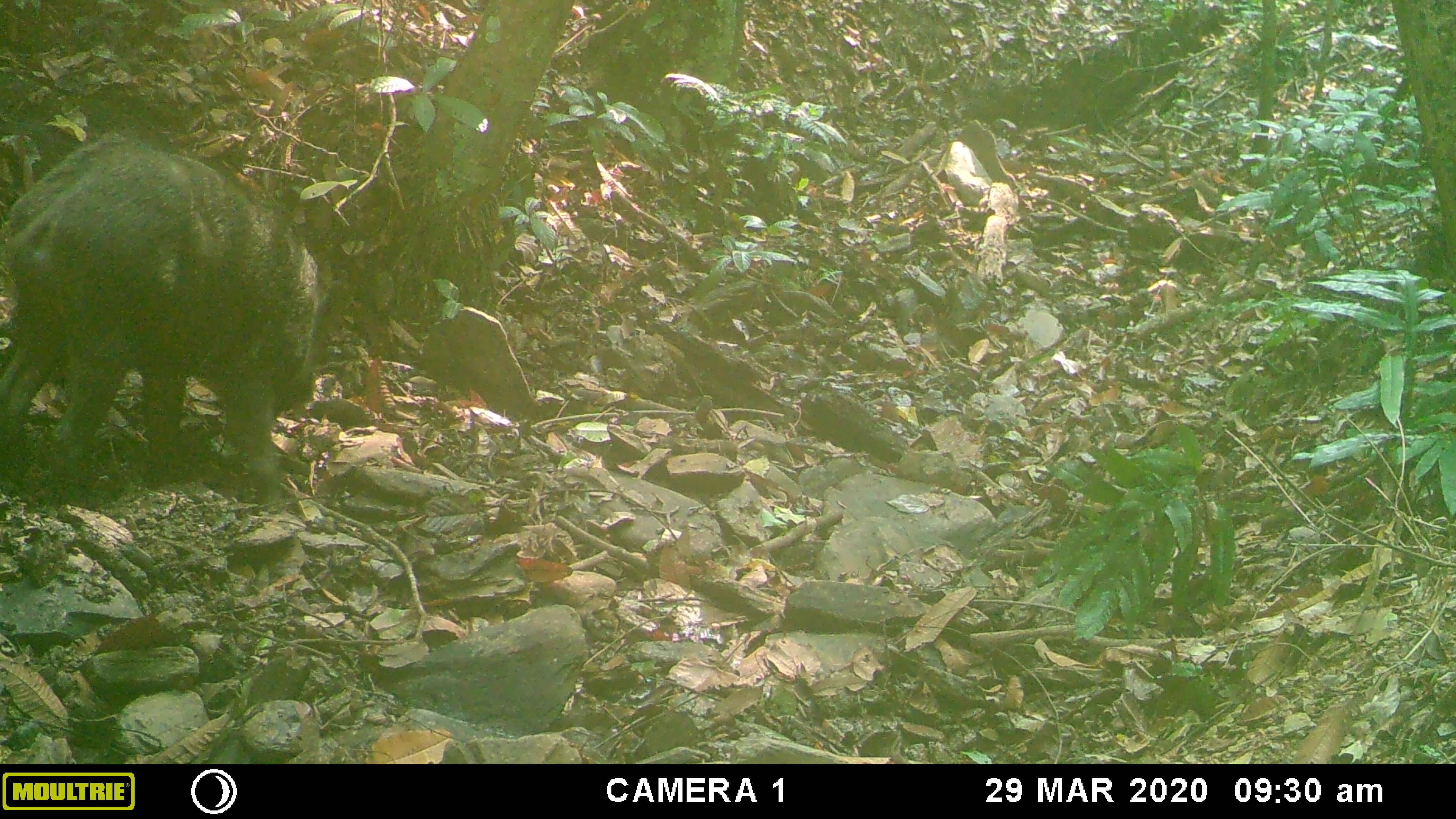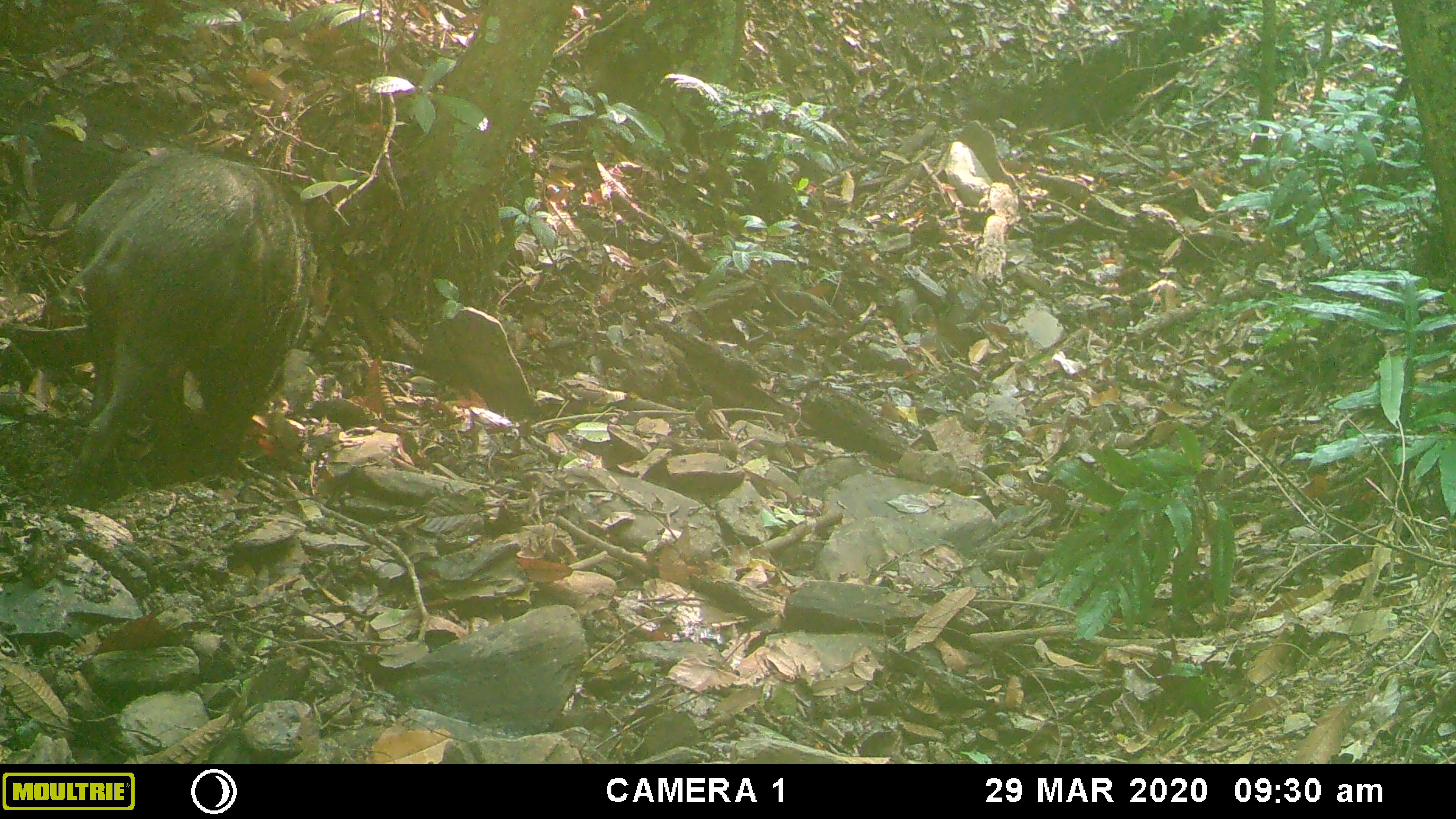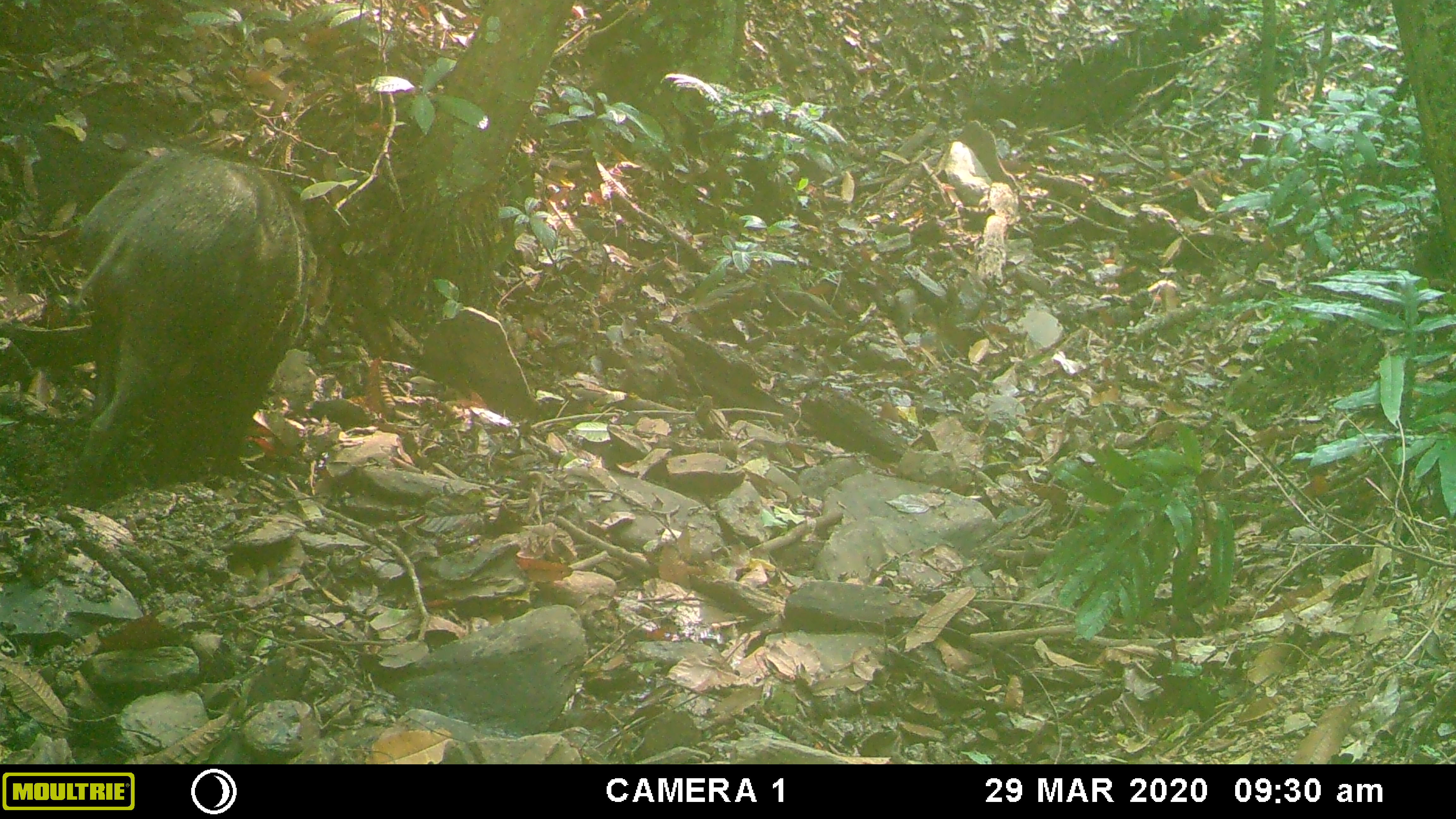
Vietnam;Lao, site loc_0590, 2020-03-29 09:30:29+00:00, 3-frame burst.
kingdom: Animalia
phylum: Chordata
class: Mammalia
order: Artiodactyla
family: Suidae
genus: Sus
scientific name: Sus scrofa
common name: eurasian wild pig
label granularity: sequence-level